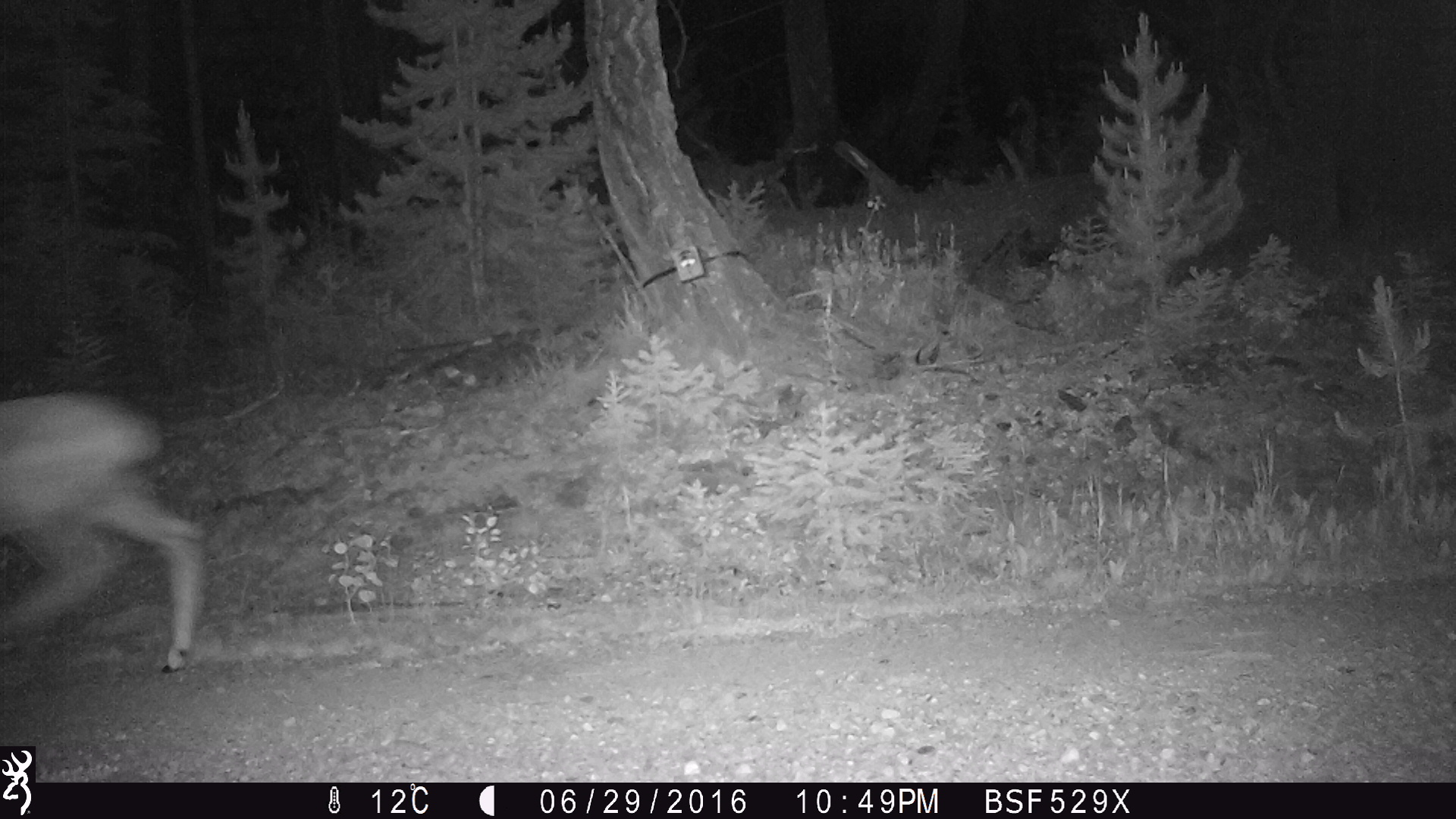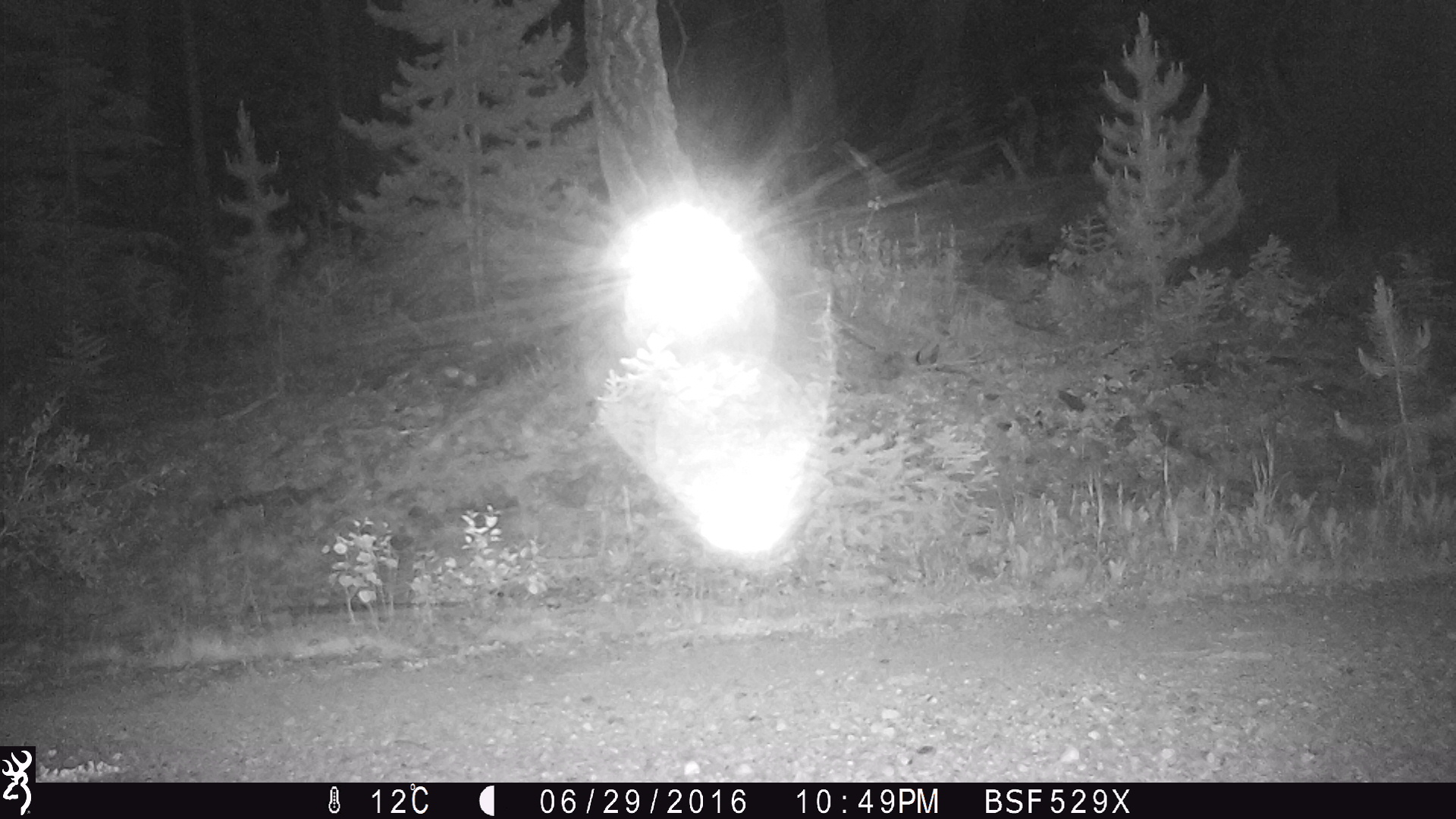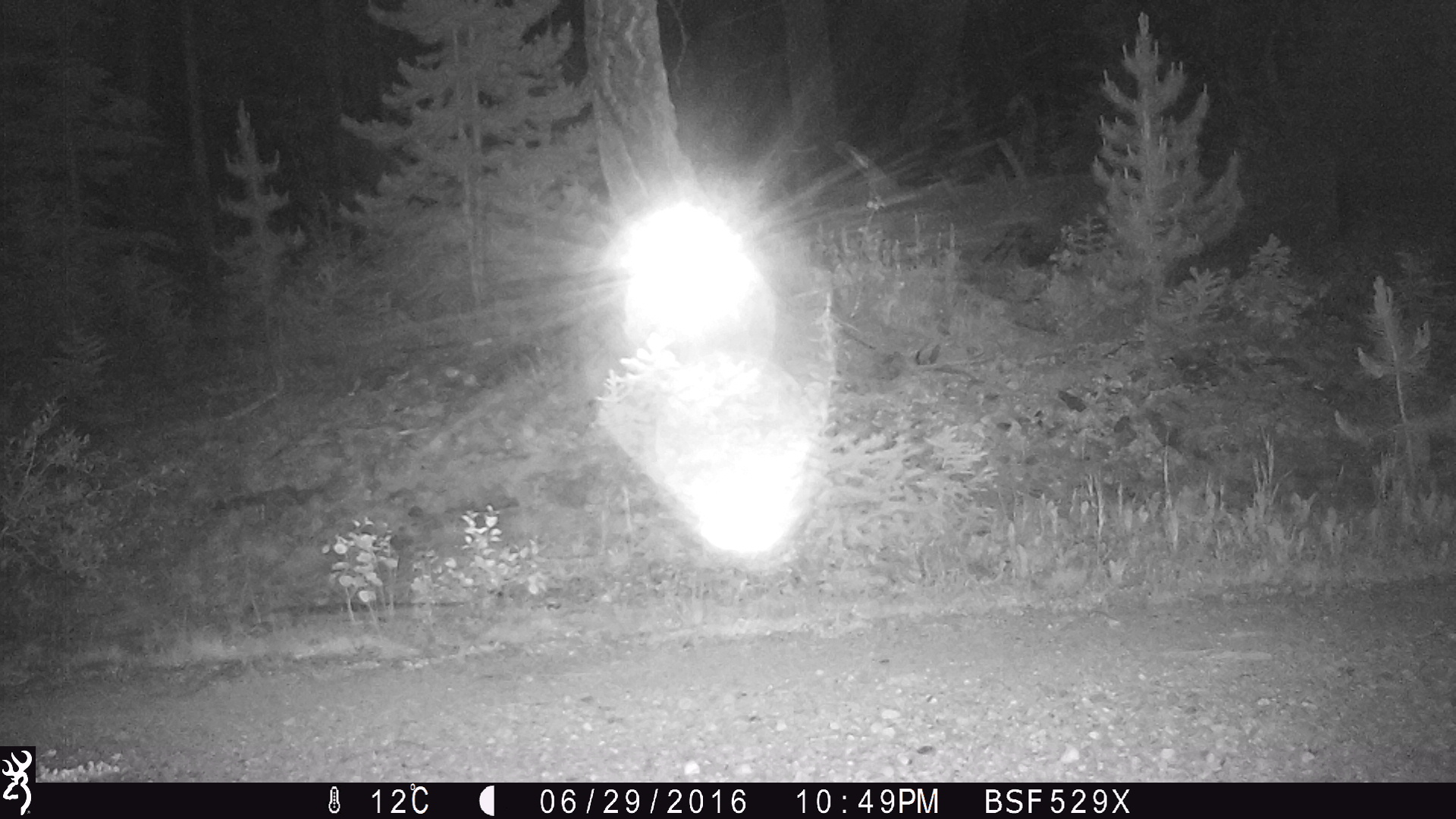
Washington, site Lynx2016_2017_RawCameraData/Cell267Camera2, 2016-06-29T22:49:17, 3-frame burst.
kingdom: Animalia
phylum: Chordata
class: Mammalia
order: Artiodactyla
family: Cervidae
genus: Odocoileus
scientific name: Odocoileus hemionus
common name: mule deer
Odocoileus hemionus (mule deer). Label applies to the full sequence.